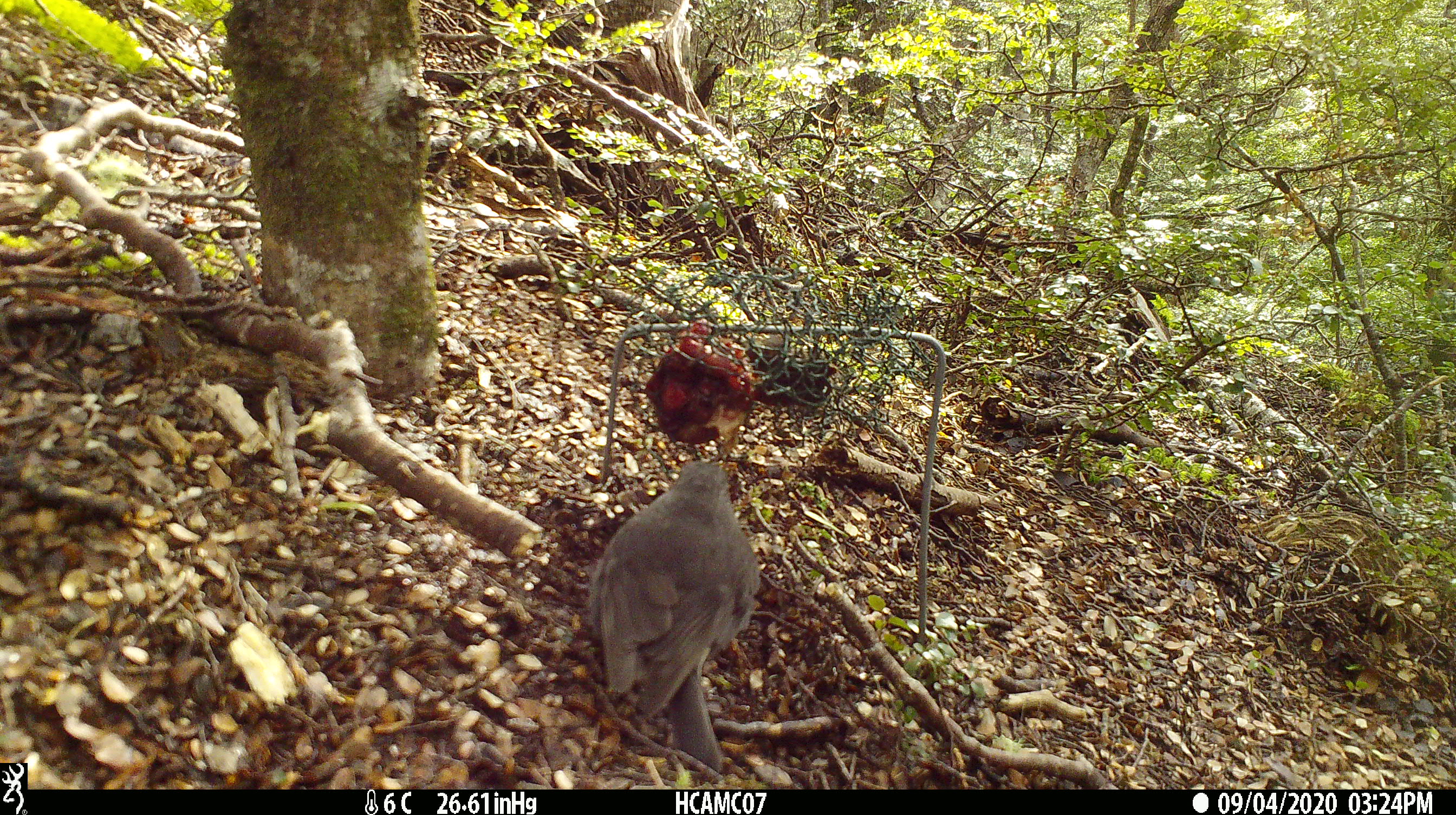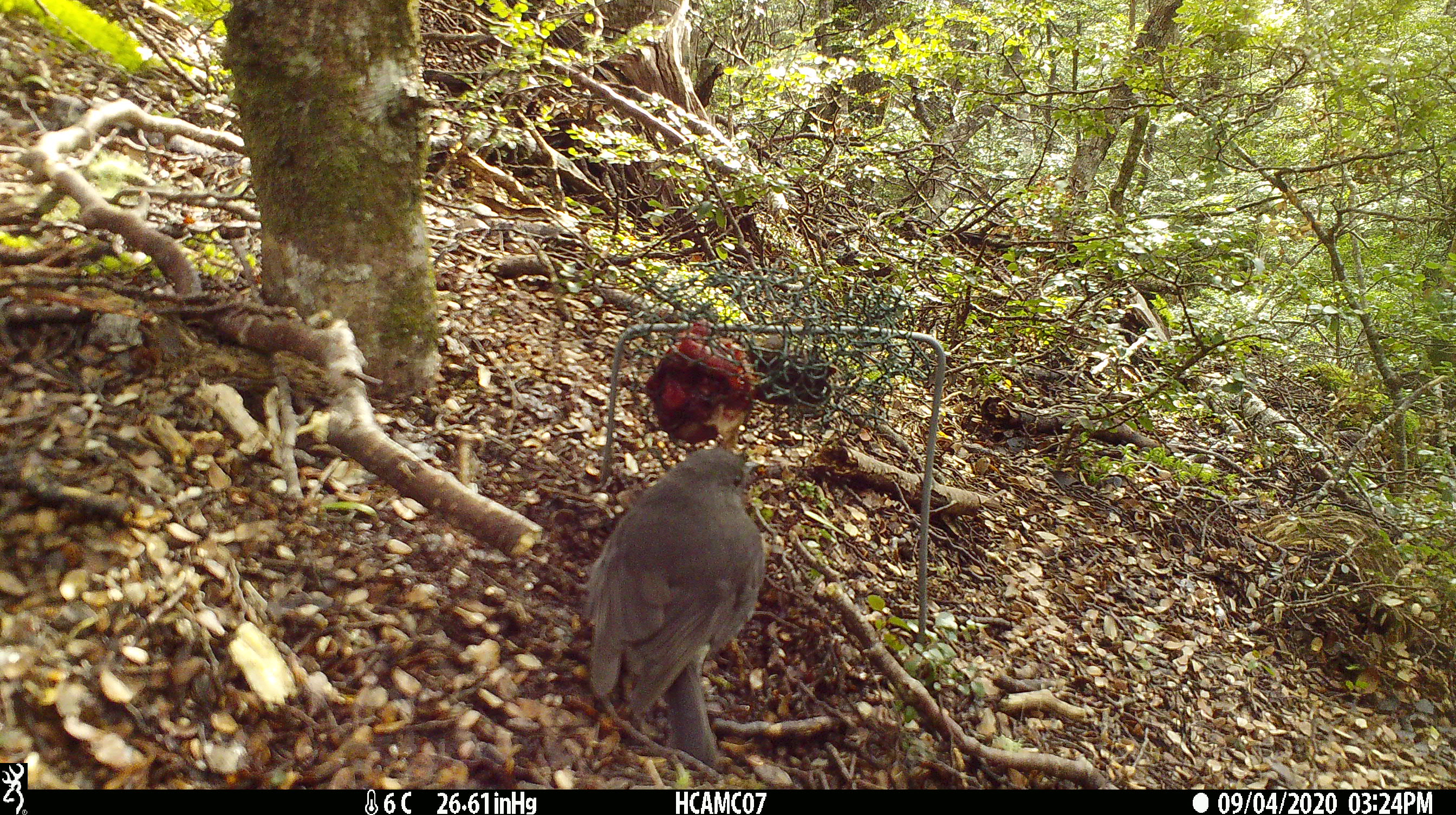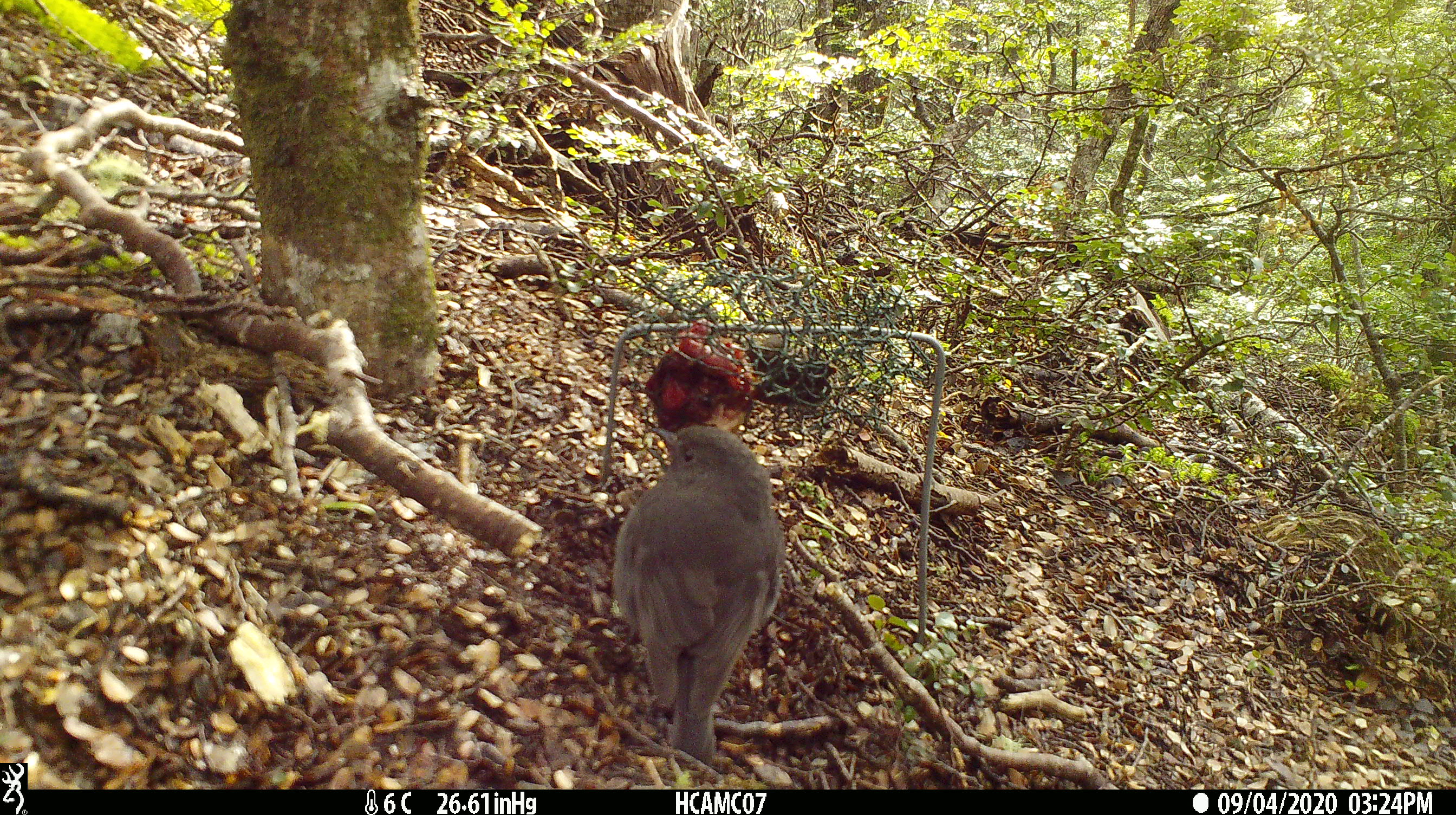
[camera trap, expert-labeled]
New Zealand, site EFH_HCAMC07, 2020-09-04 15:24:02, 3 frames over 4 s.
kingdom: Animalia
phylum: Chordata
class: Aves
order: Passeriformes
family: Petroicidae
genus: Petroica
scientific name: Petroica australis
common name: new zealand robin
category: robin